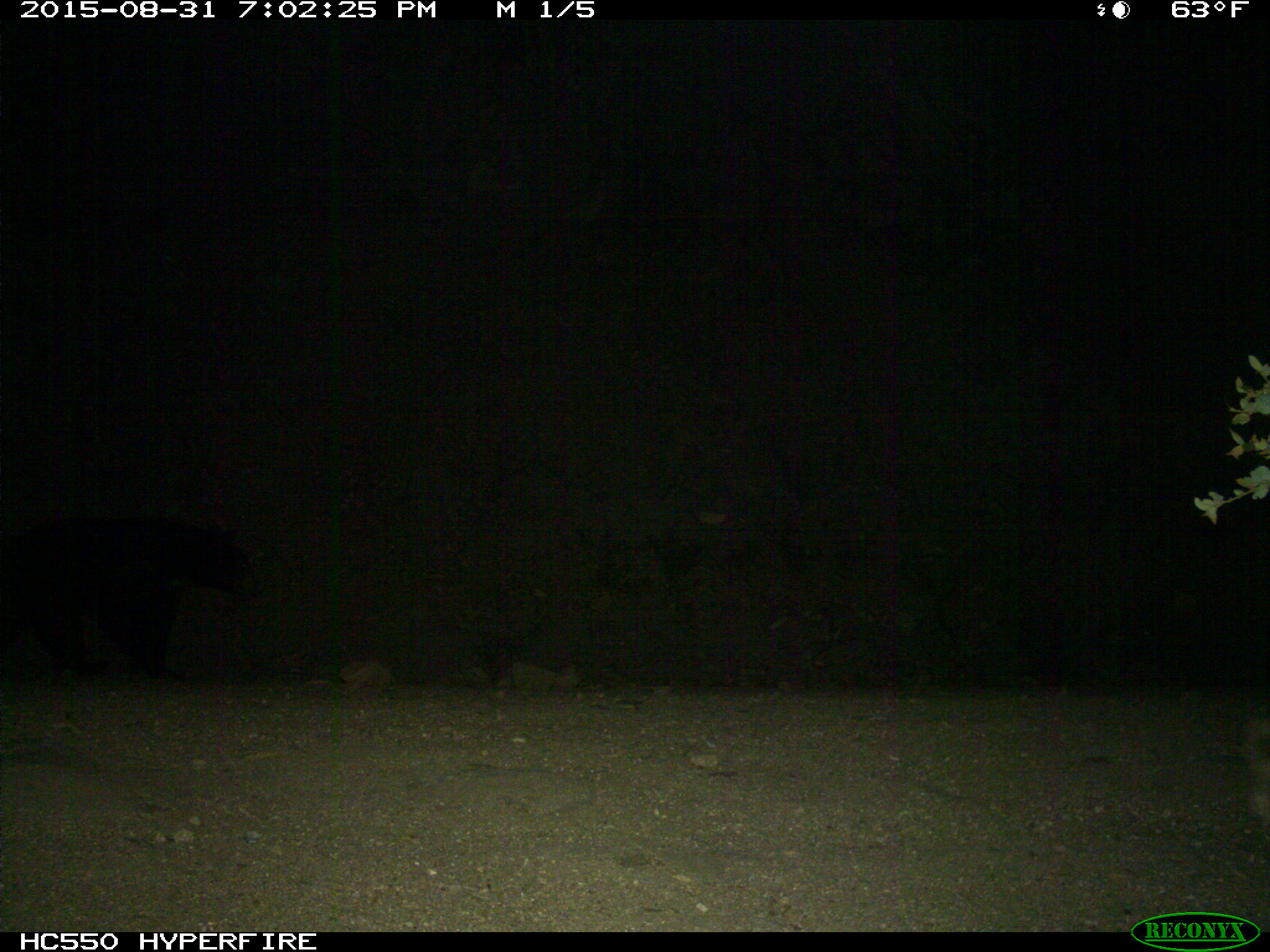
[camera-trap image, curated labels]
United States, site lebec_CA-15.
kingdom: Animalia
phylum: Chordata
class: Mammalia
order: Carnivora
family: Ursidae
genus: Ursus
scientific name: Ursus americanus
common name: american black bear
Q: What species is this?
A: Ursus americanus (american black bear).